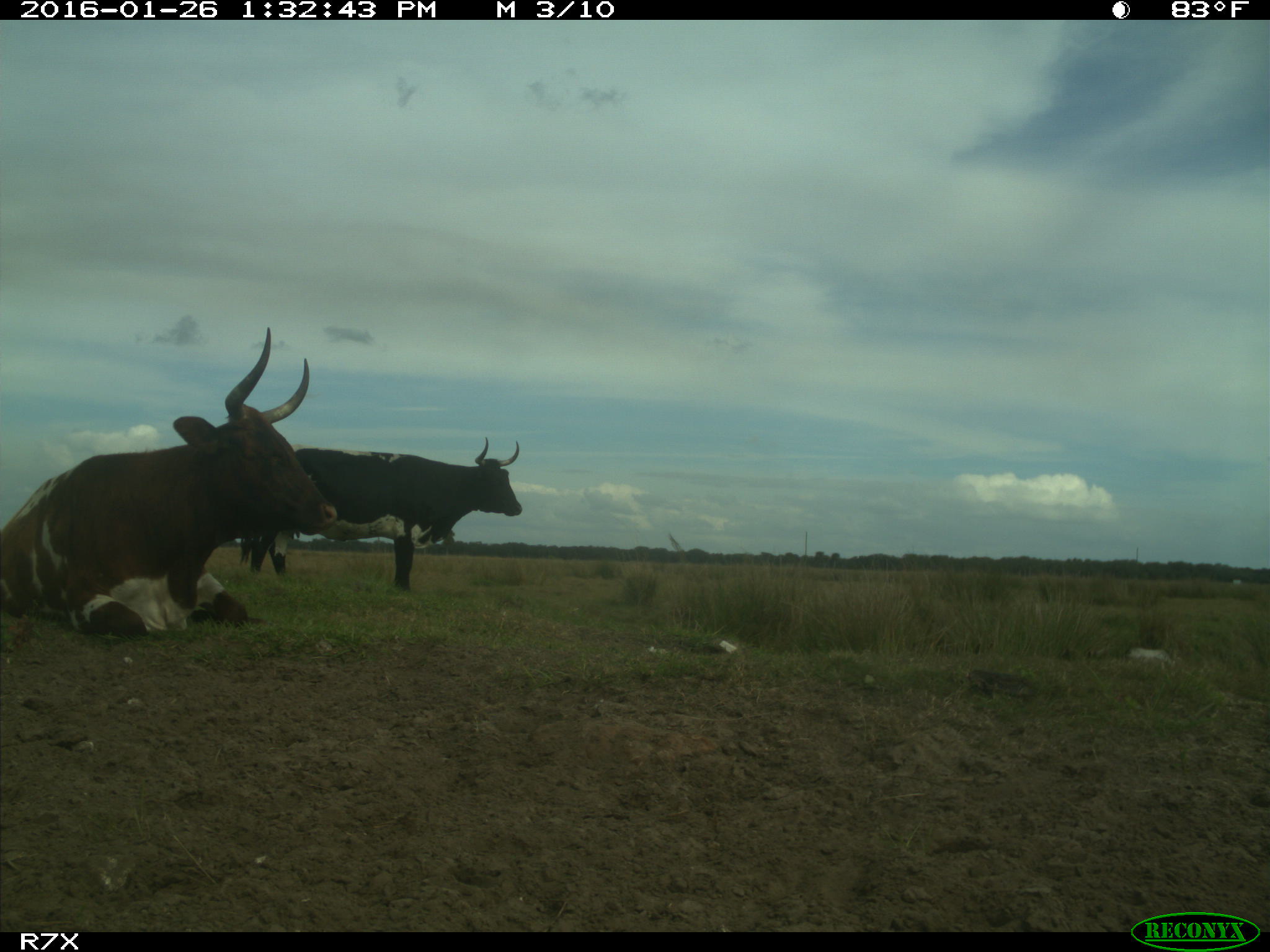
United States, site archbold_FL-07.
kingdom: Animalia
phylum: Chordata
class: Mammalia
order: Artiodactyla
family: Bovidae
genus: Bos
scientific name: Bos taurus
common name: domestic cow